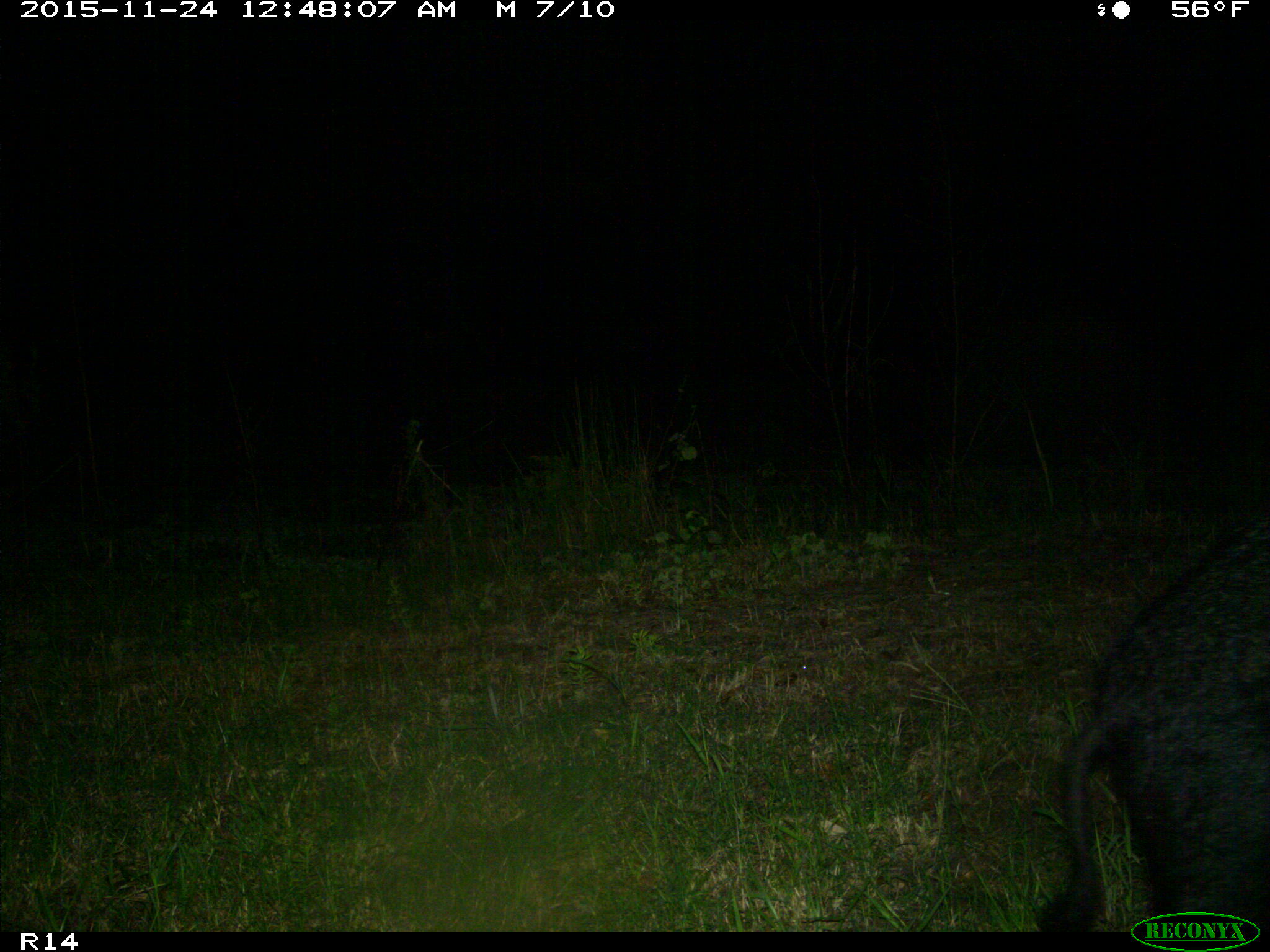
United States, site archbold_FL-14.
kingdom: Animalia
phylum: Chordata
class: Mammalia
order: Artiodactyla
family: Suidae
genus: Sus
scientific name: Sus scrofa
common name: wild boar